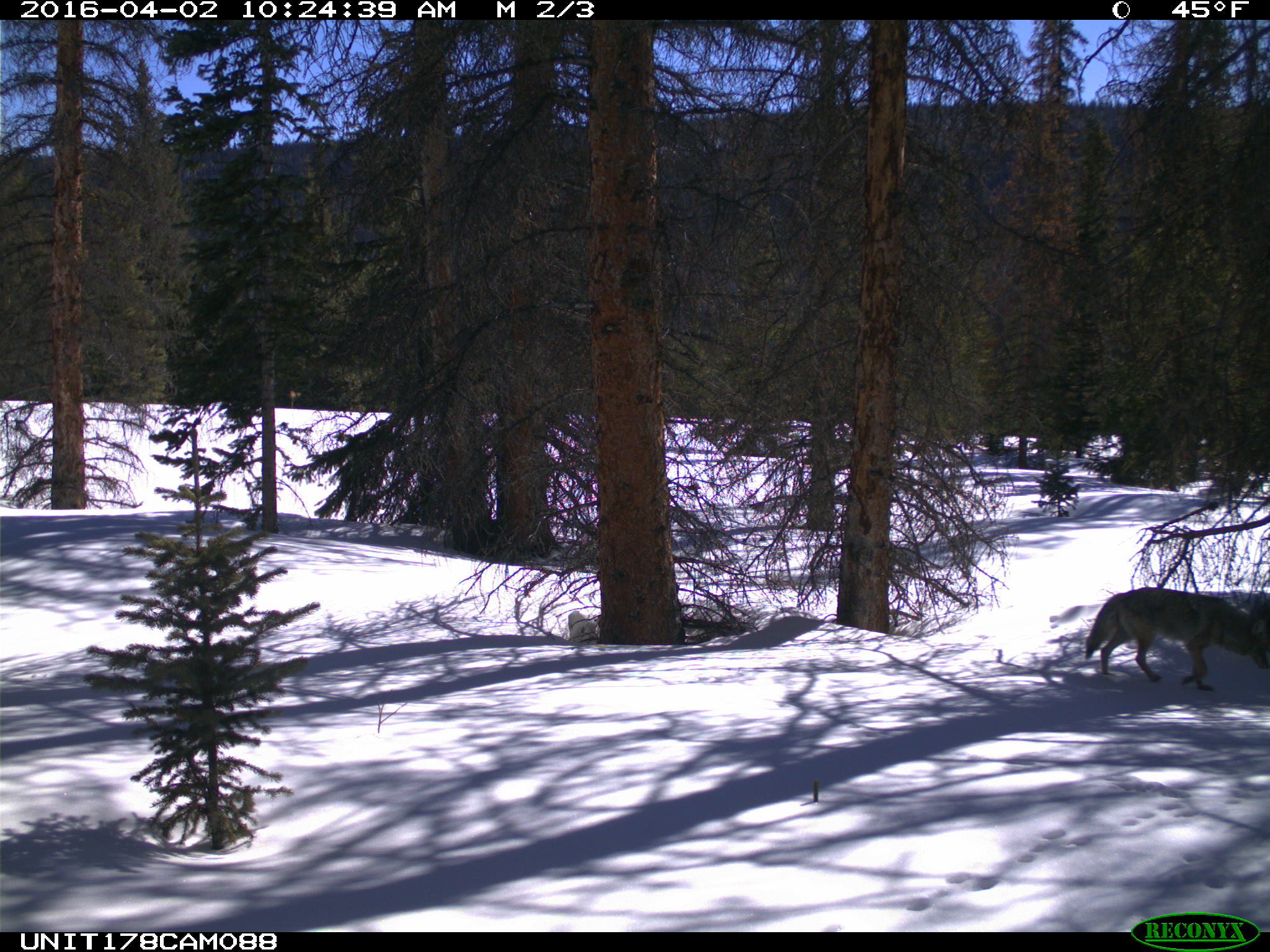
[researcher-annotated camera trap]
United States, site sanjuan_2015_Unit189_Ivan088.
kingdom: Animalia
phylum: Chordata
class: Mammalia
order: Carnivora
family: Canidae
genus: Canis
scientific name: Canis latrans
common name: coyote